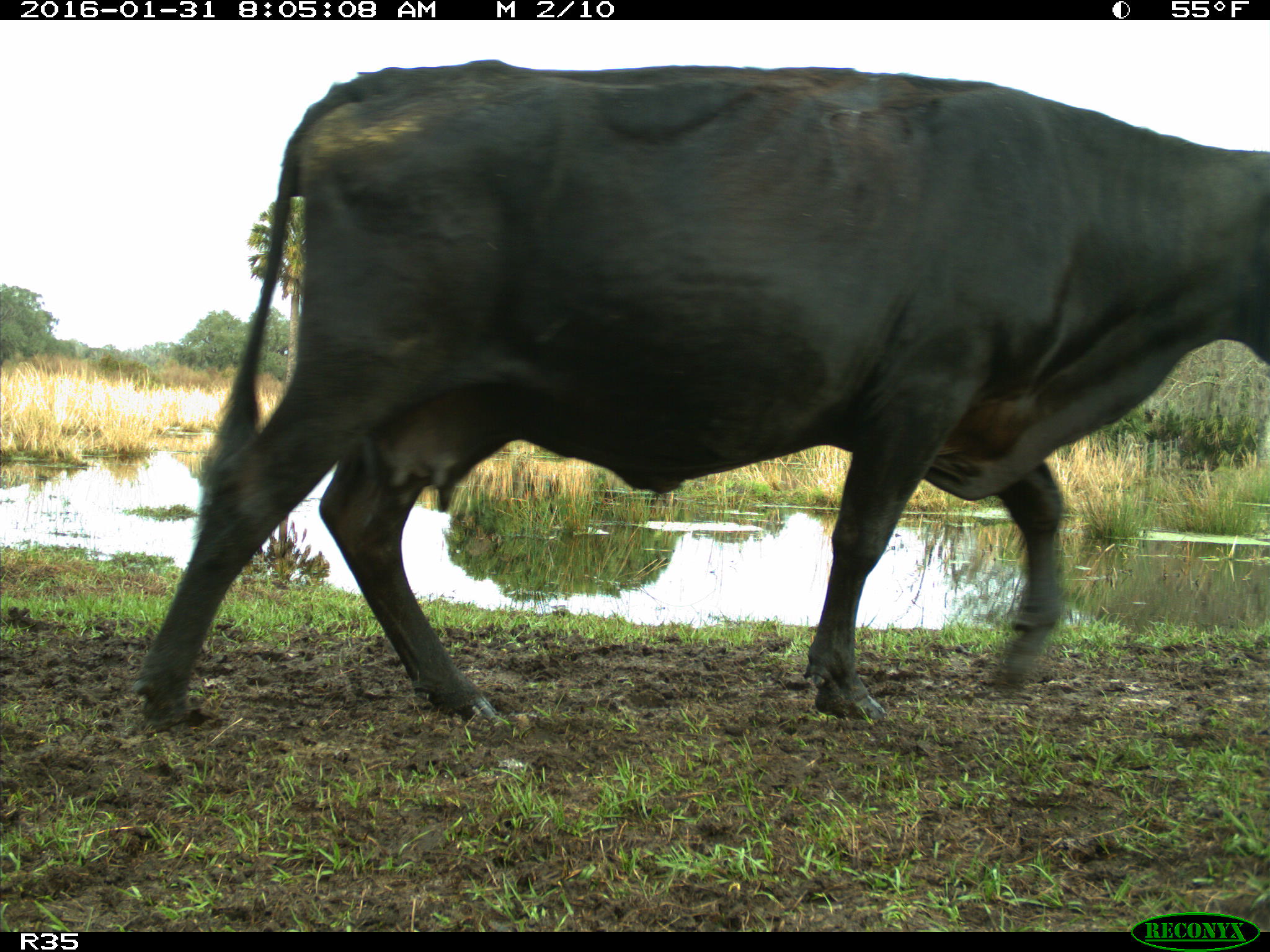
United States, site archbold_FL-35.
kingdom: Animalia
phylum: Chordata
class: Mammalia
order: Artiodactyla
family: Bovidae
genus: Bos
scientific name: Bos taurus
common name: domestic cow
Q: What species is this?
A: Bos taurus (domestic cow).